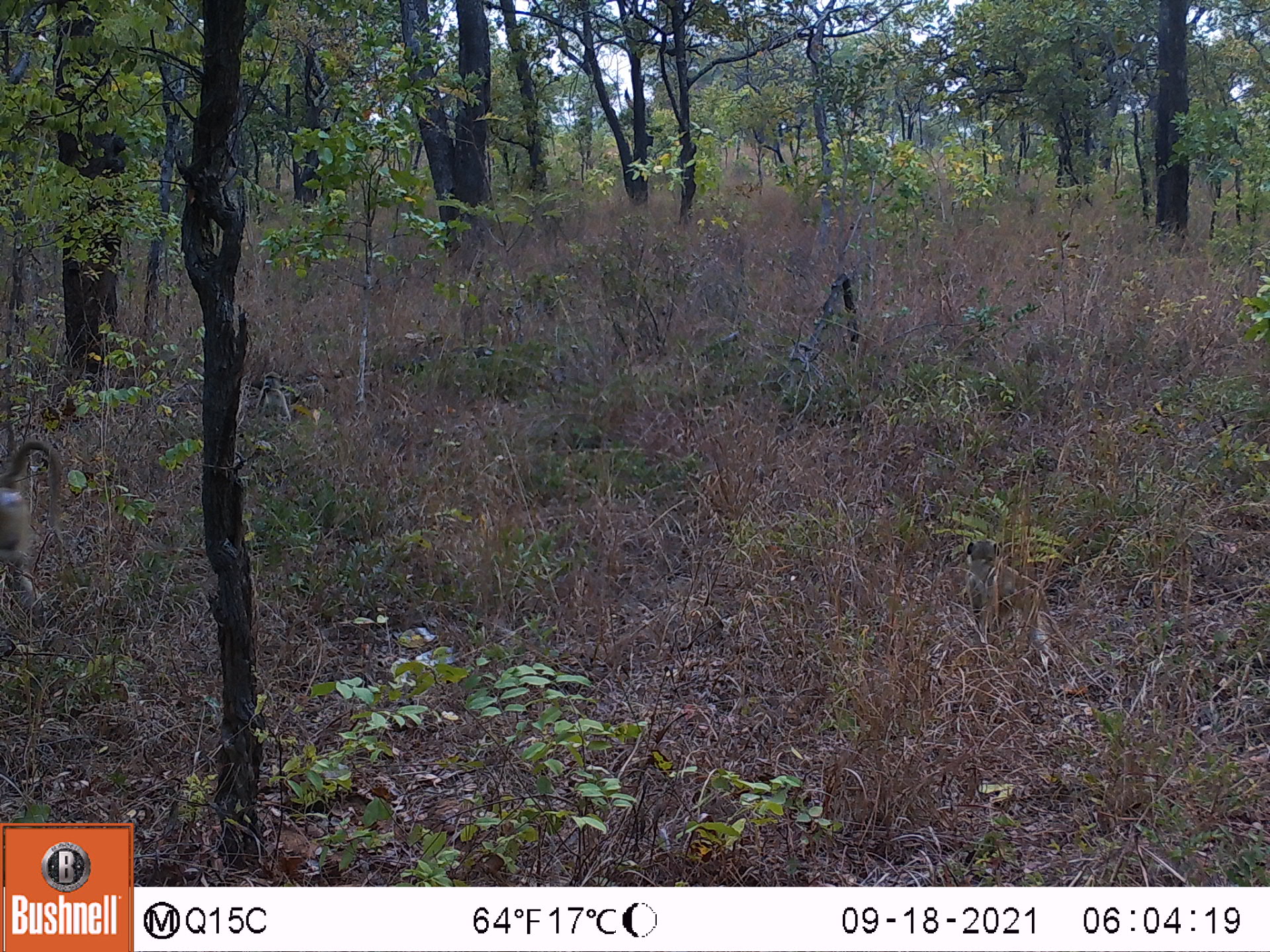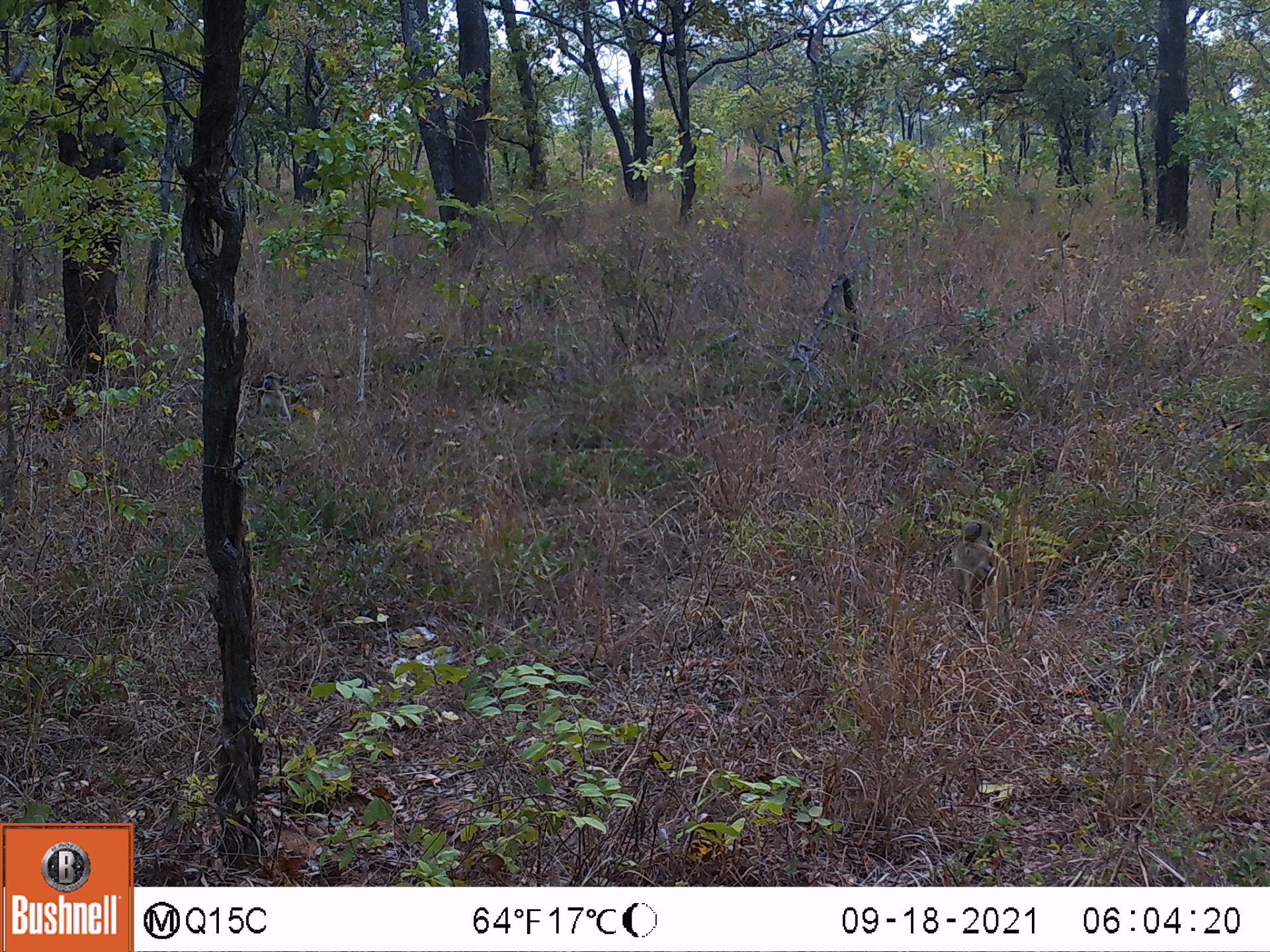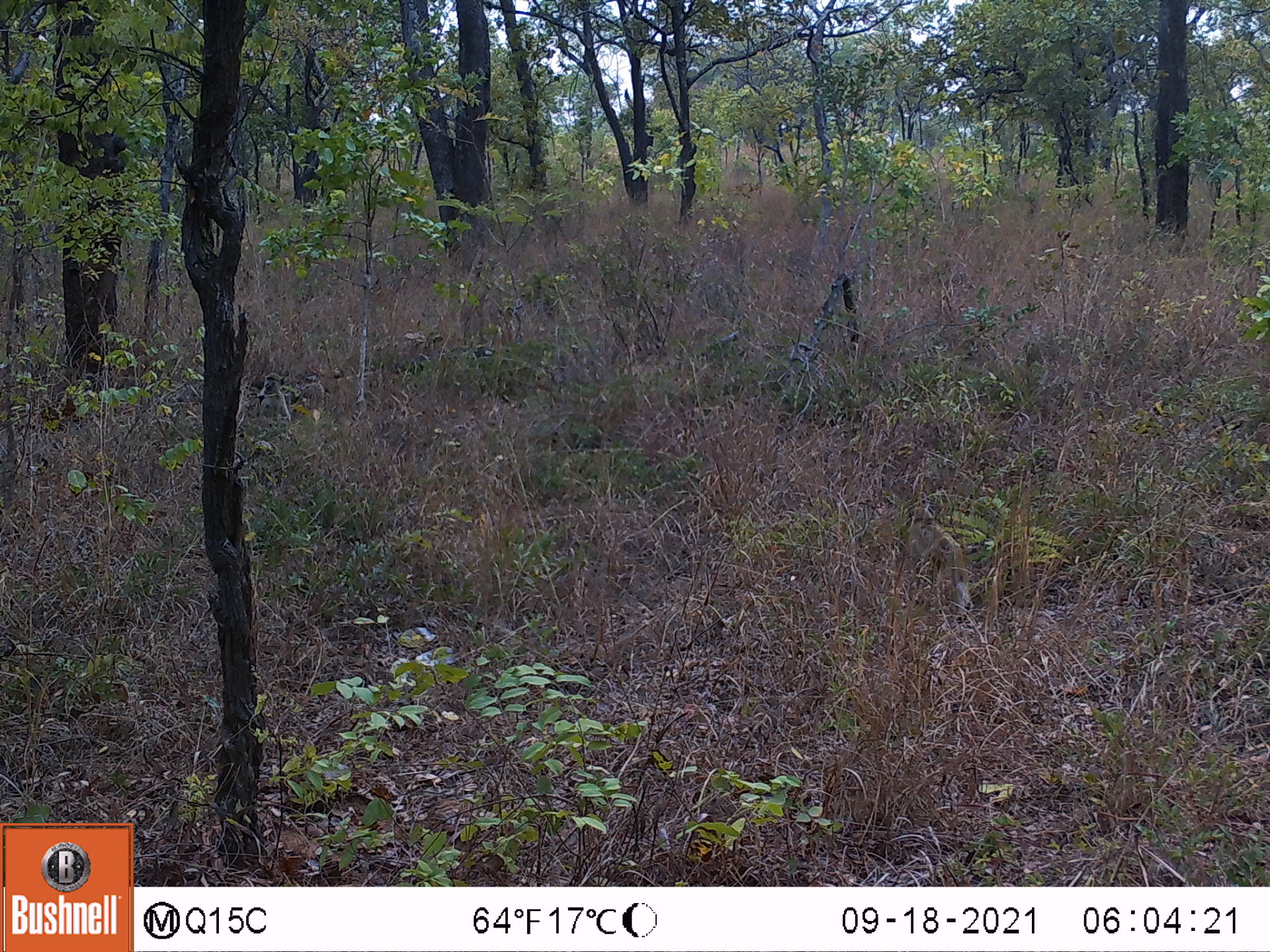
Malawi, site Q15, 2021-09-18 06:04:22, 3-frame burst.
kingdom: Animalia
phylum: Chordata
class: Mammalia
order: Primates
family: Cercopithecidae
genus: Papio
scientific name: Papio cynocephalus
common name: yellow baboon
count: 2